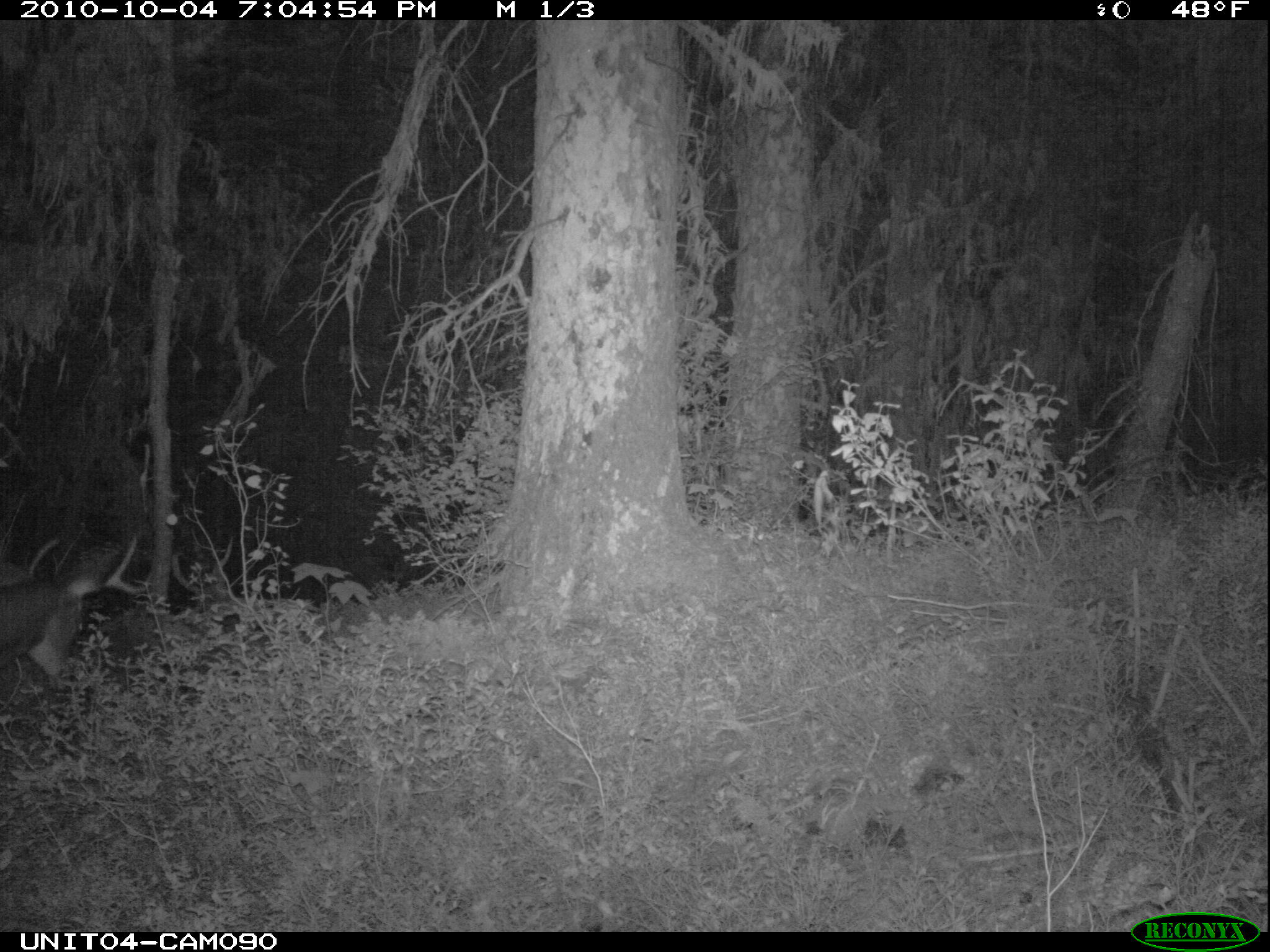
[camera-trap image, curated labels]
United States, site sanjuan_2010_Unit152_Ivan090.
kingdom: Animalia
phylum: Chordata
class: Mammalia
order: Artiodactyla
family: Cervidae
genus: Odocoileus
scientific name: Odocoileus hemionus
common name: mule deer